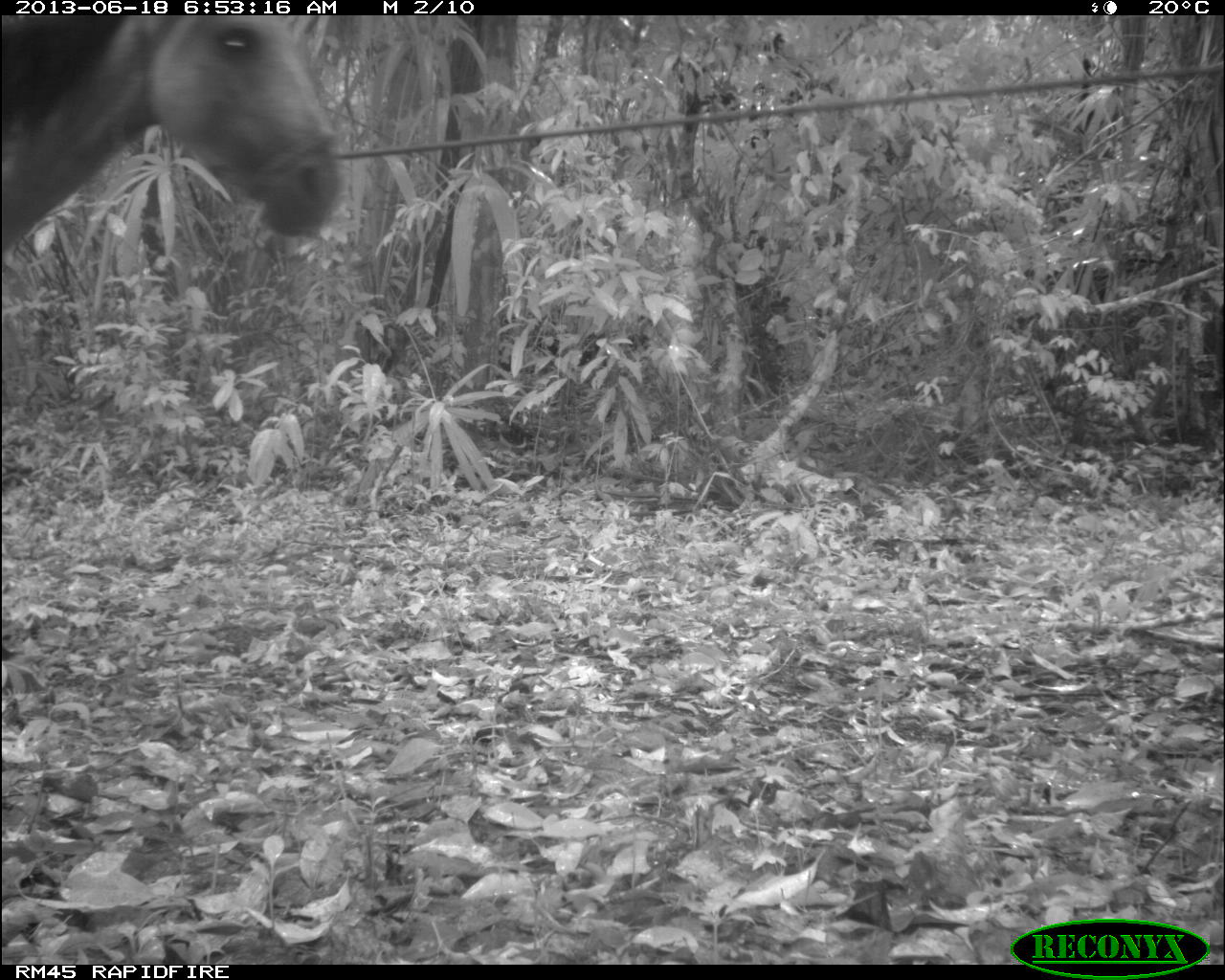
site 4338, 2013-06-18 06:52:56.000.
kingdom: Animalia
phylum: Chordata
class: Mammalia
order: Perissodactyla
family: Equidae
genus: Equus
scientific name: Equus ferus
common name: wild horse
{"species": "Equus ferus (wild horse)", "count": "1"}